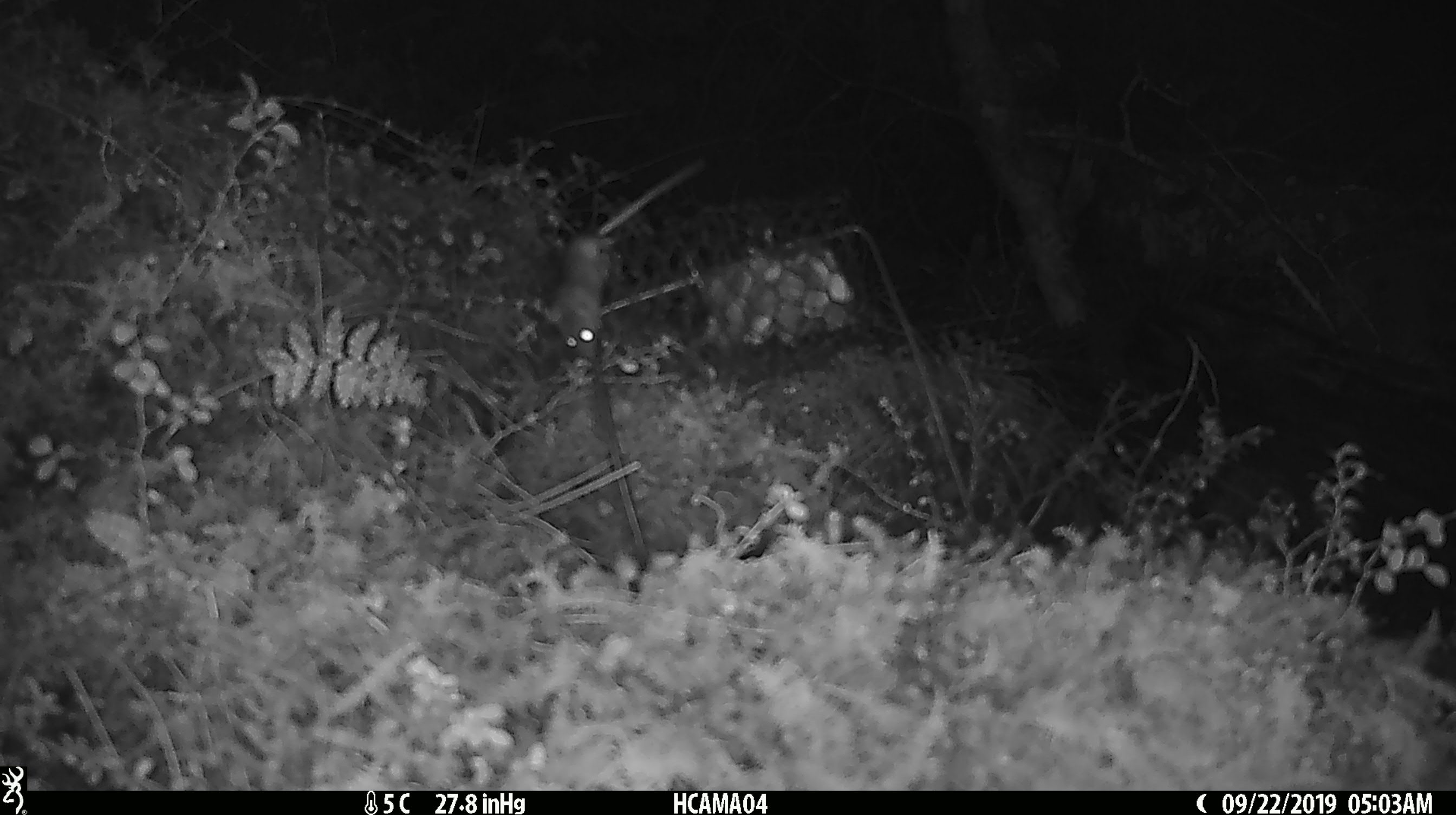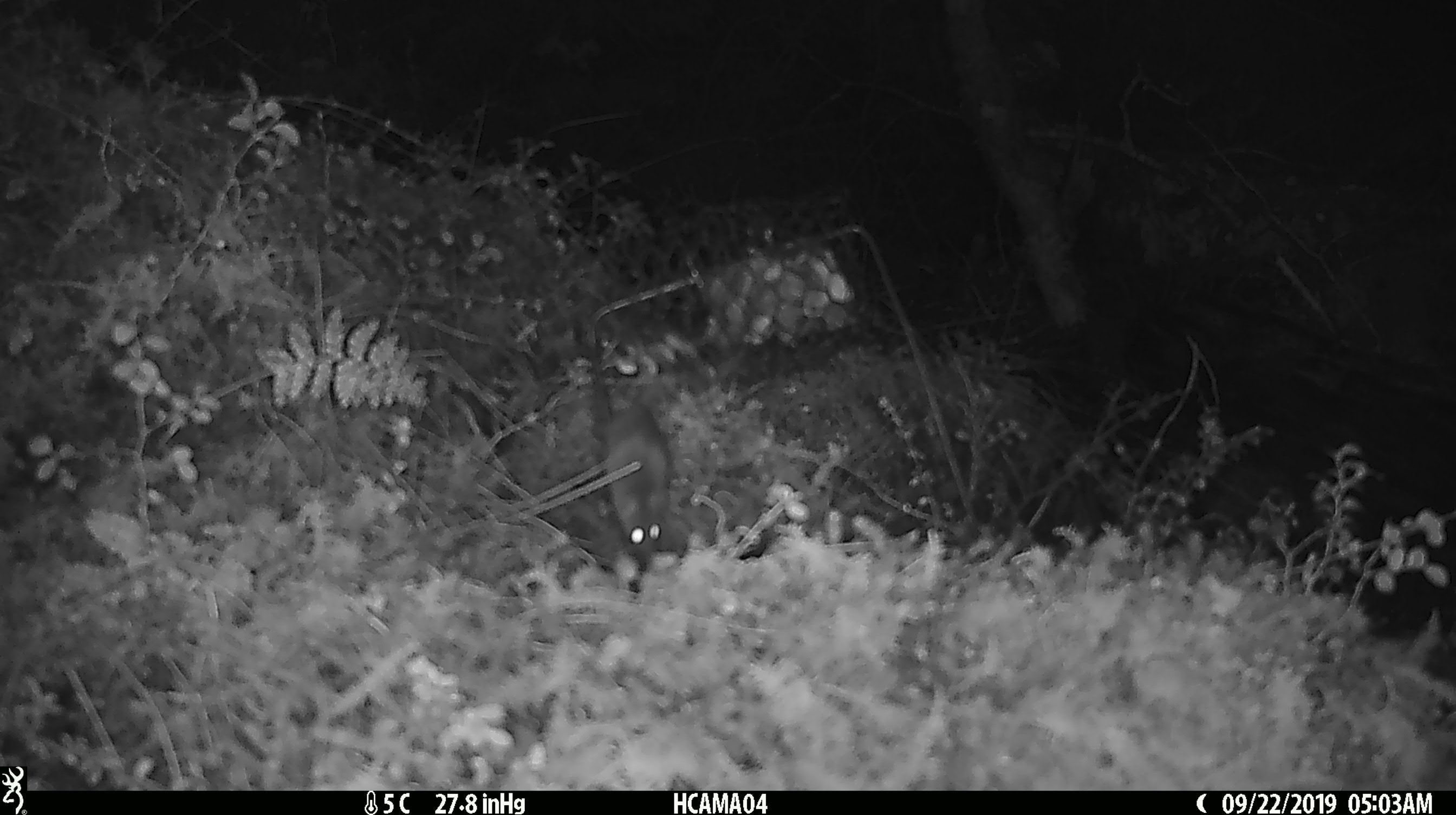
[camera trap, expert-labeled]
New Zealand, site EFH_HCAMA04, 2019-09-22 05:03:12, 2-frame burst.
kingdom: Animalia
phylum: Chordata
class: Mammalia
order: Rodentia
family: Muridae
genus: Mus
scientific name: Mus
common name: mouse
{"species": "mouse (Mus)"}